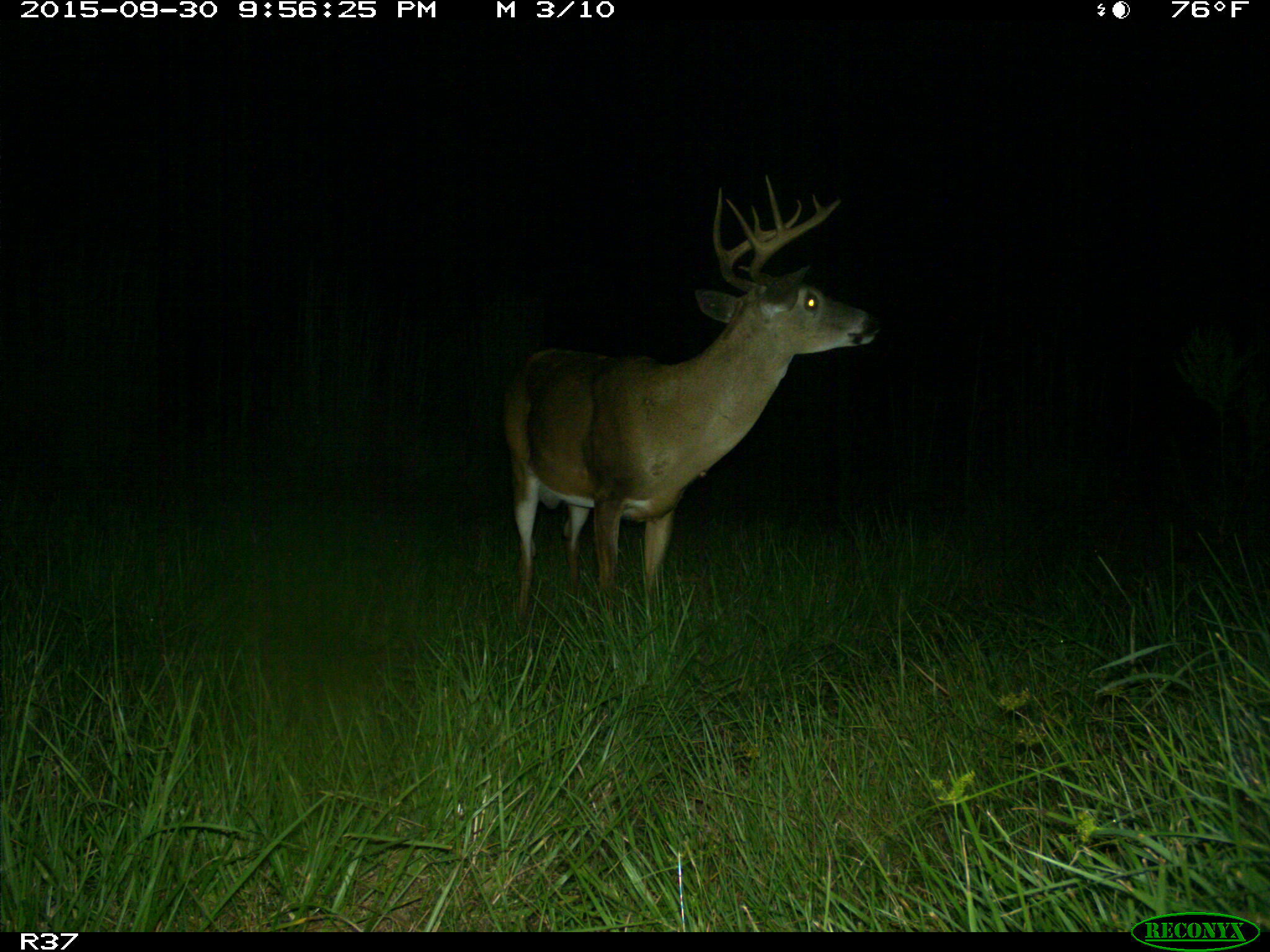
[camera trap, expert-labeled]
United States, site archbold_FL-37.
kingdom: Animalia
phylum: Chordata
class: Mammalia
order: Artiodactyla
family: Cervidae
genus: Odocoileus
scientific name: Odocoileus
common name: deer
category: unidentified deer